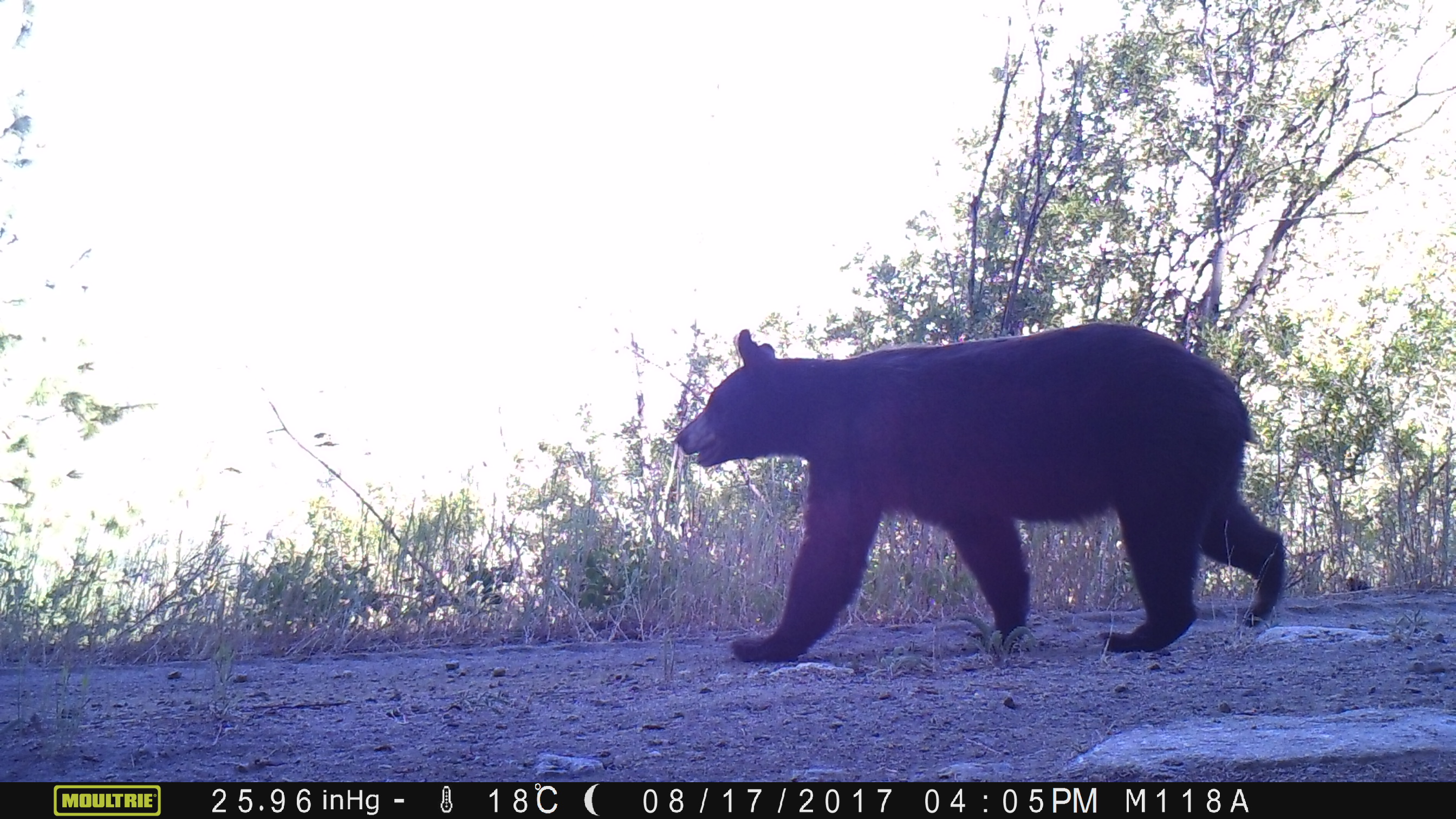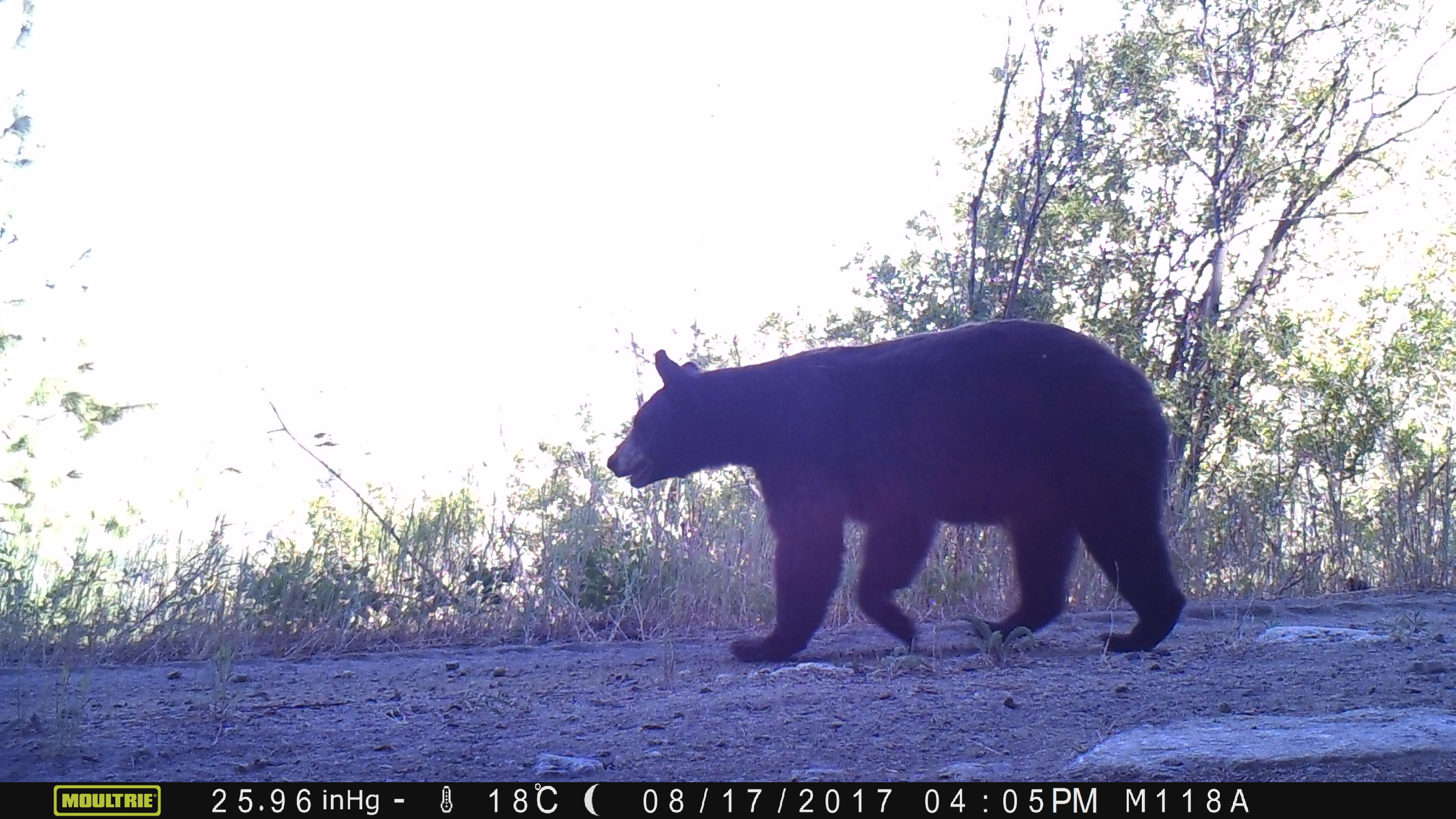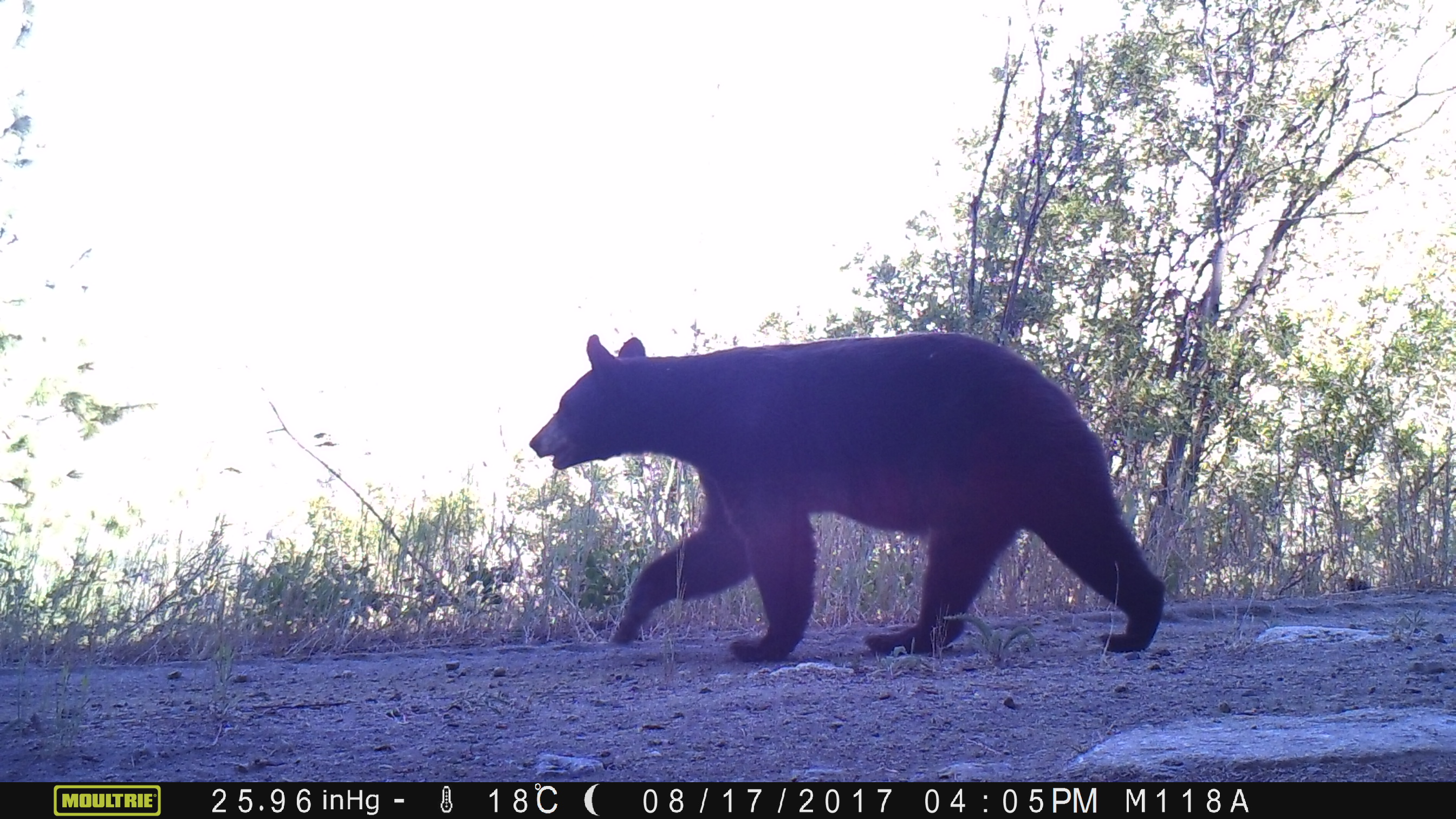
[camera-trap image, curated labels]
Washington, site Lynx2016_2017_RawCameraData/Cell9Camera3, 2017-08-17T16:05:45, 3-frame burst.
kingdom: Animalia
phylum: Chordata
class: Mammalia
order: Carnivora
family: Ursidae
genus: Ursus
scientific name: Ursus americanus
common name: american black bear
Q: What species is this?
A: Ursus americanus (american black bear).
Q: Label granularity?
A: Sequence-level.